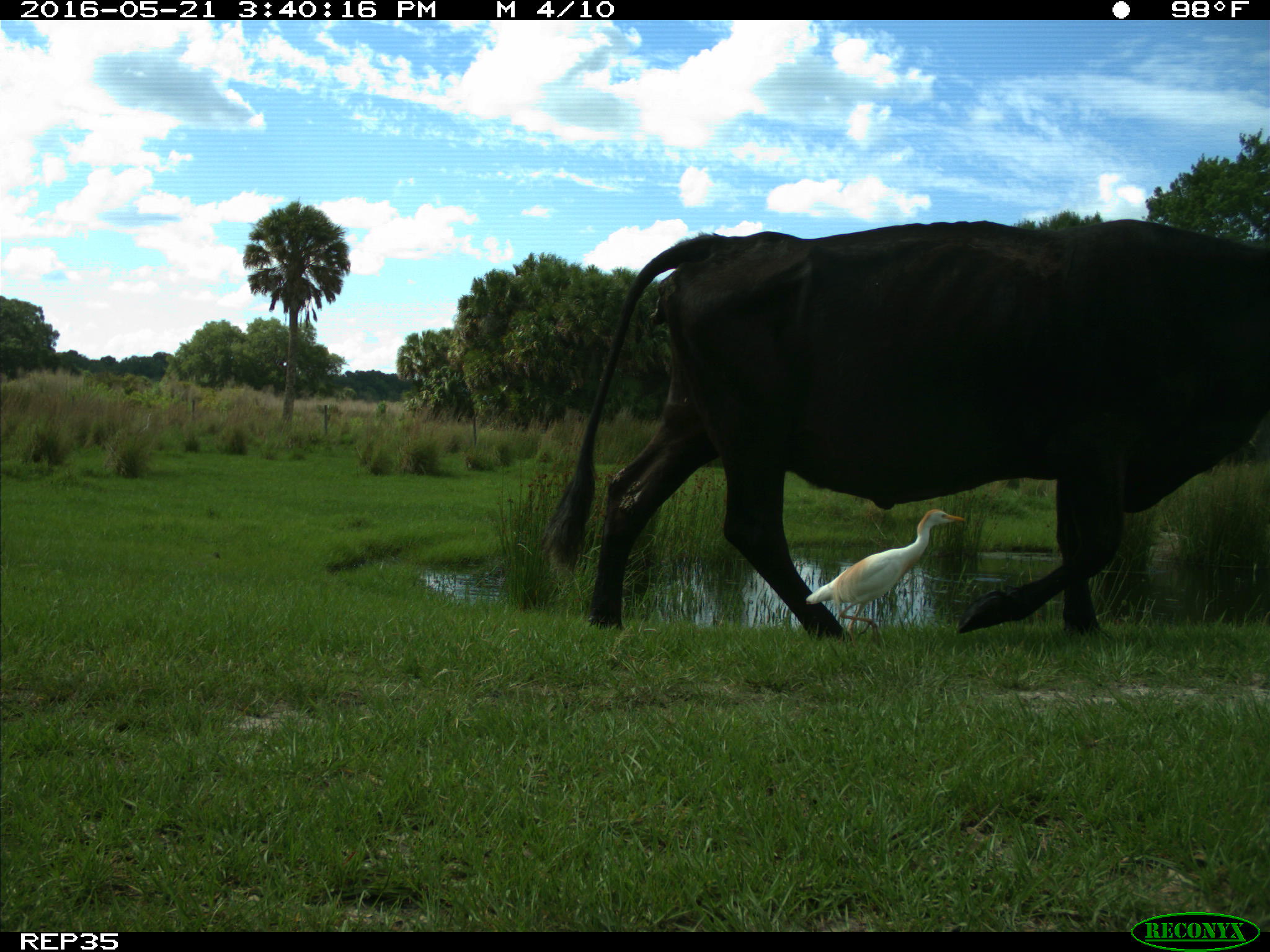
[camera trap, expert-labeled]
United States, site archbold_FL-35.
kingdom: Animalia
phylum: Chordata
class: Mammalia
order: Artiodactyla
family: Bovidae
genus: Bos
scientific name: Bos taurus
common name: domestic cow